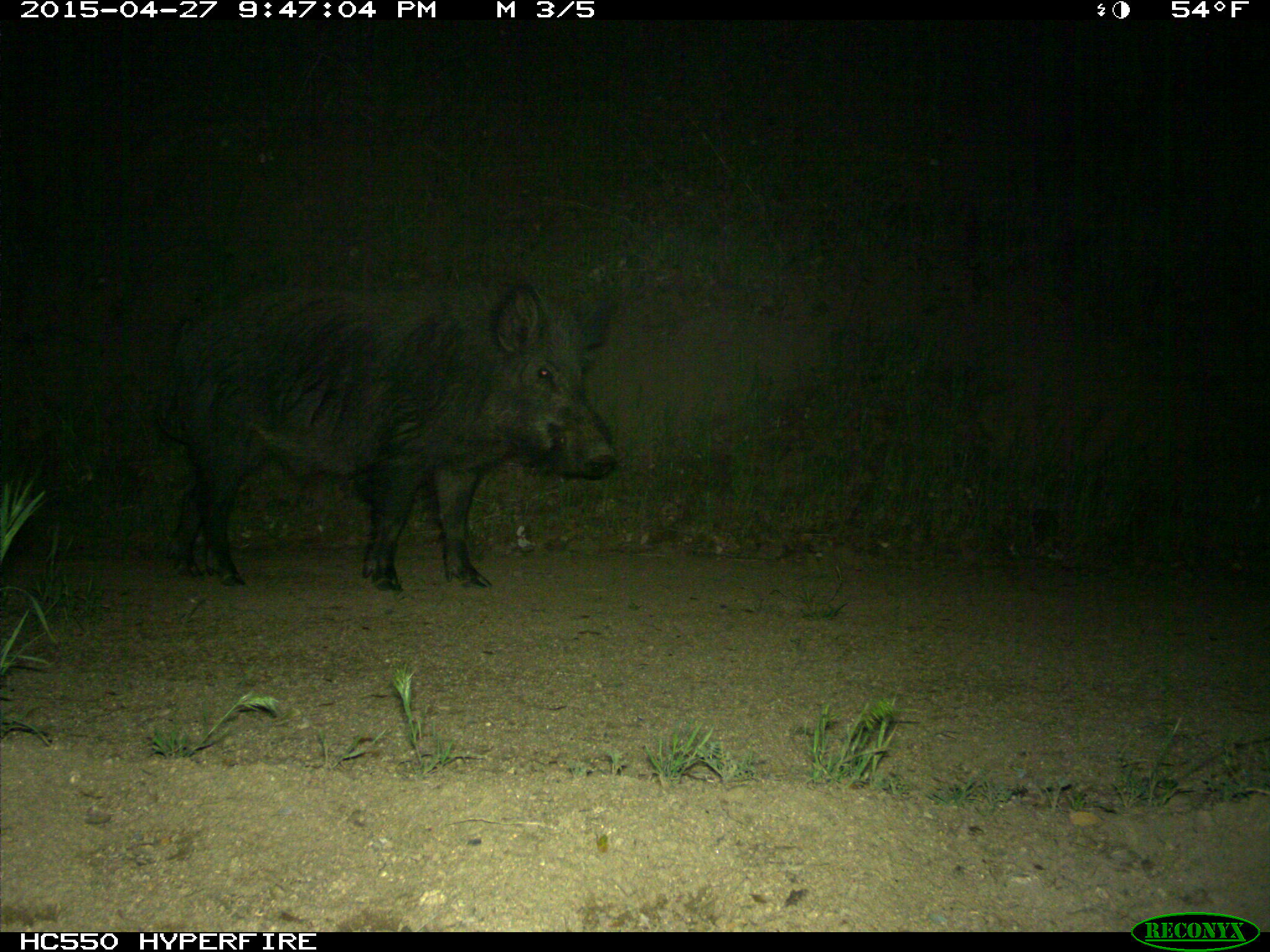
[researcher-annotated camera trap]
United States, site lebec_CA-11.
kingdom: Animalia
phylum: Chordata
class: Mammalia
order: Artiodactyla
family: Suidae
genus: Sus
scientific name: Sus scrofa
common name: wild boar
Sus scrofa (wild boar).